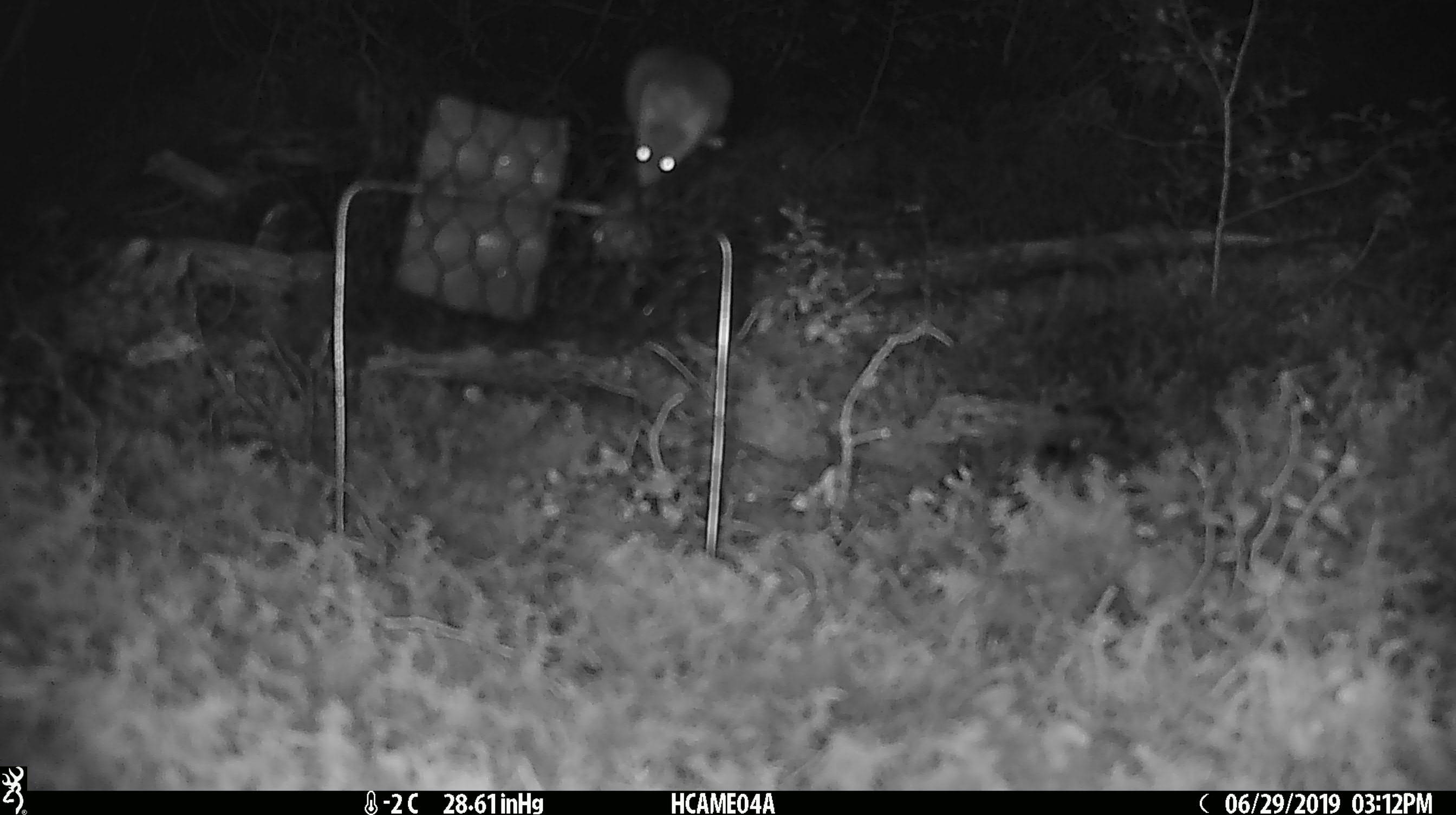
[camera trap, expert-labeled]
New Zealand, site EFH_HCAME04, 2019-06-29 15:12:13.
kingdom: Animalia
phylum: Chordata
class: Mammalia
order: Rodentia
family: Muridae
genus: Mus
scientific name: Mus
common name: mouse